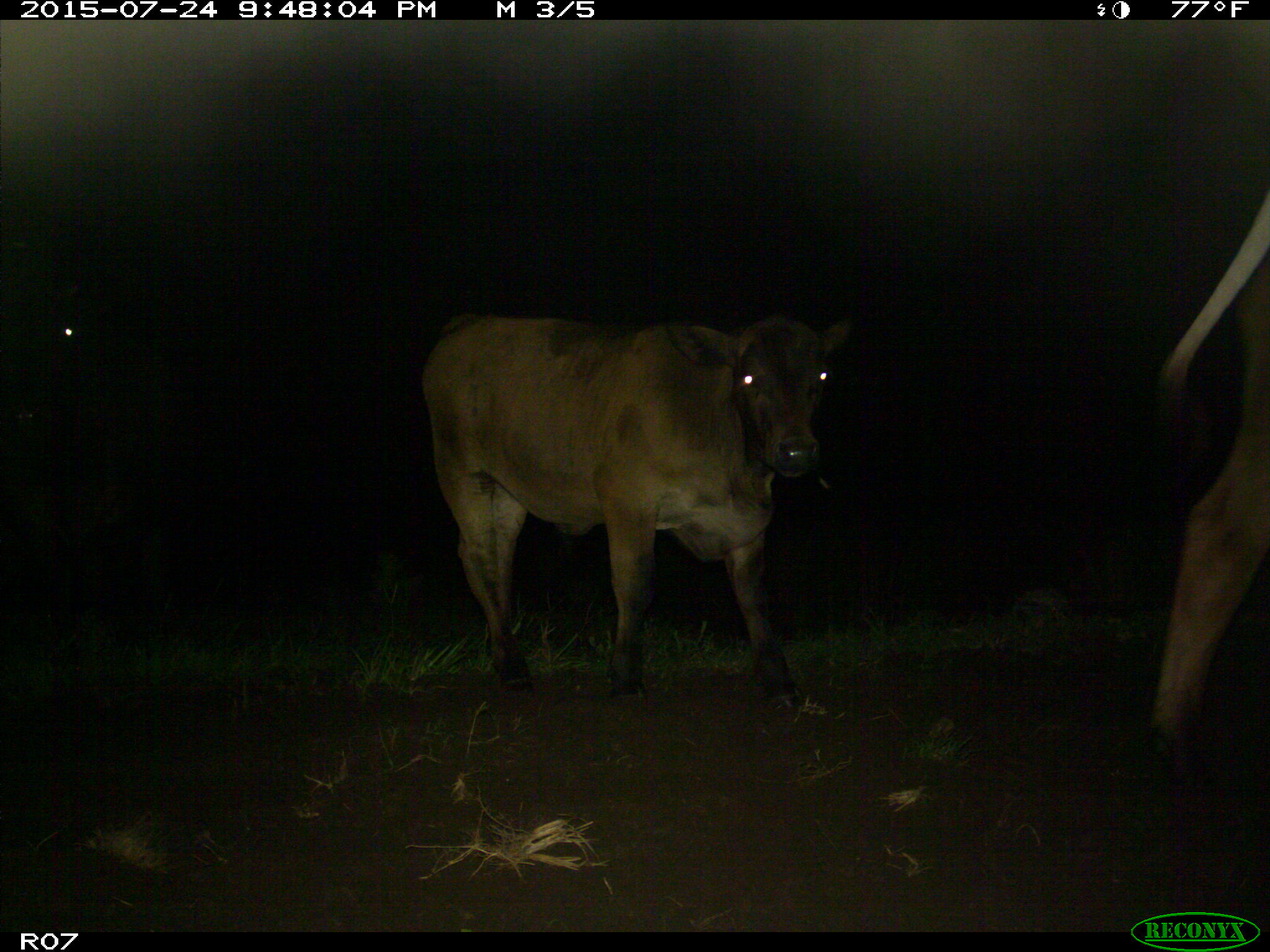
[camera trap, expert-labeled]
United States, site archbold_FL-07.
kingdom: Animalia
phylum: Chordata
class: Mammalia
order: Artiodactyla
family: Bovidae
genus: Bos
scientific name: Bos taurus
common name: domestic cow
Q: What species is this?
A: Bos taurus (domestic cow).